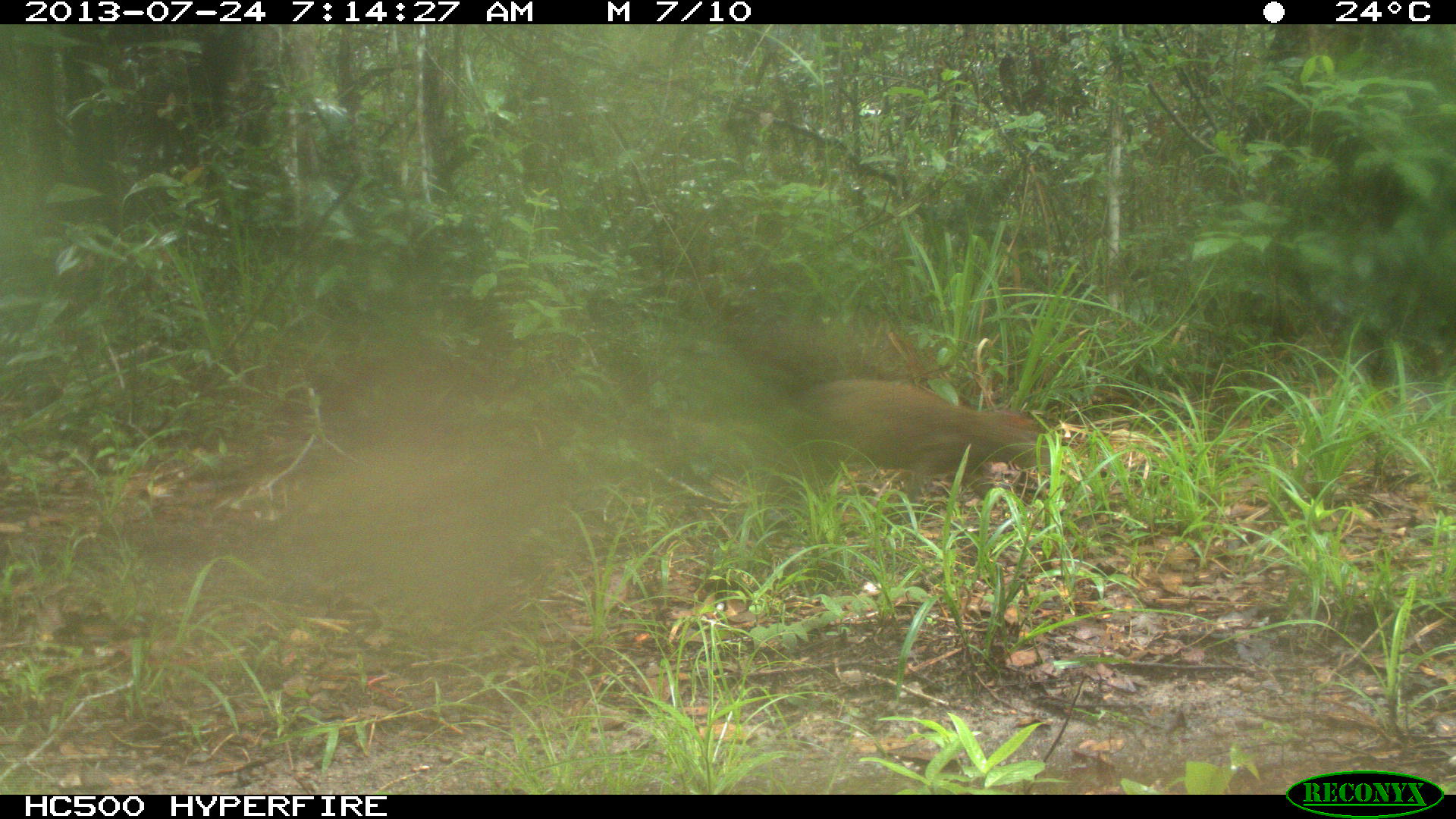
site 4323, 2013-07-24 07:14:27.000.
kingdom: Animalia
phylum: Chordata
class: Mammalia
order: Rodentia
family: Dasyproctidae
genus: Dasyprocta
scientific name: Dasyprocta punctata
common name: central american agouti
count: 1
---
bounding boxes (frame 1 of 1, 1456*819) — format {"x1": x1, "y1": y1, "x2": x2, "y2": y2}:
dasyprocta punctata: {"x1": 785, "y1": 376, "x2": 1056, "y2": 523}